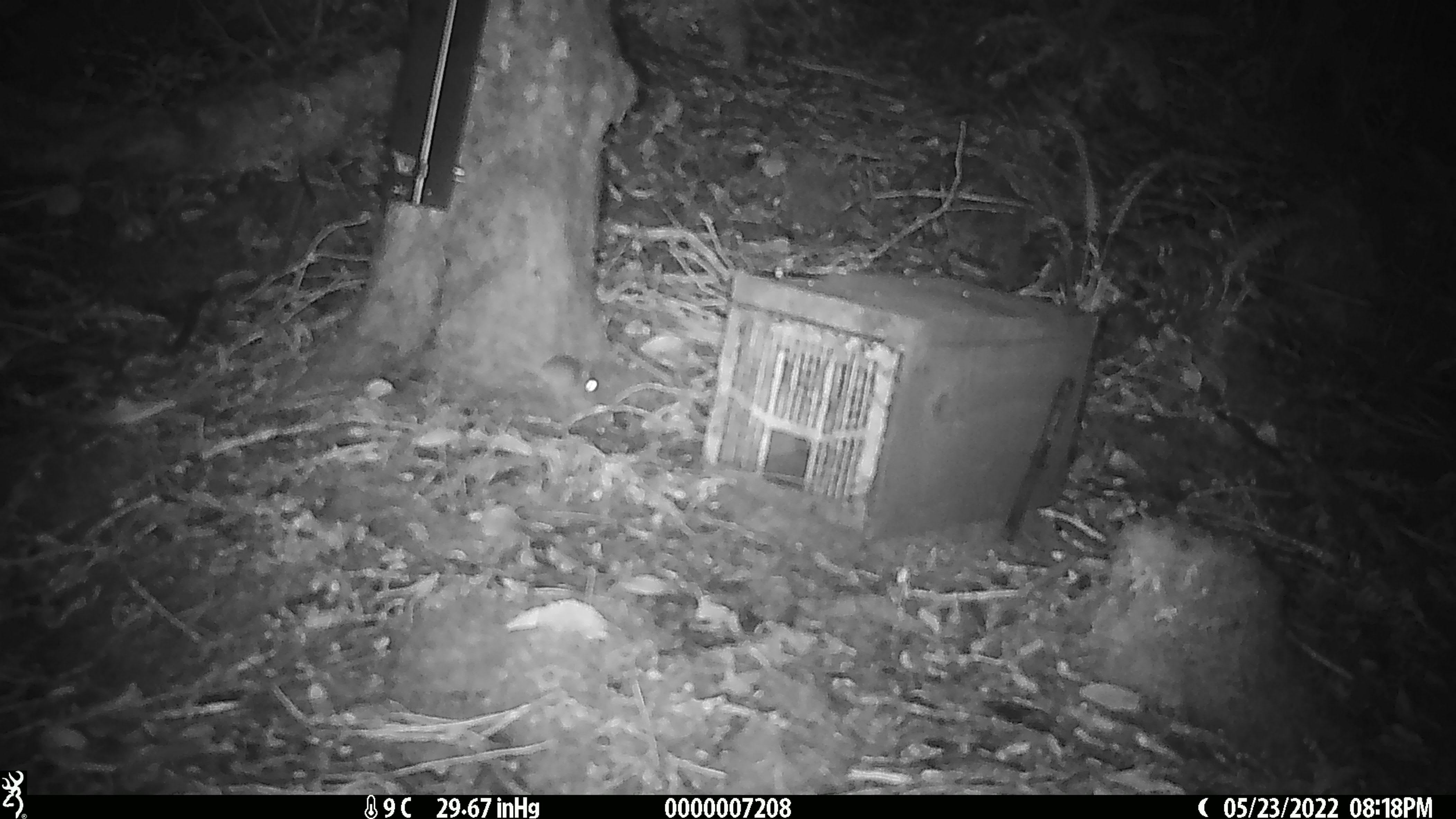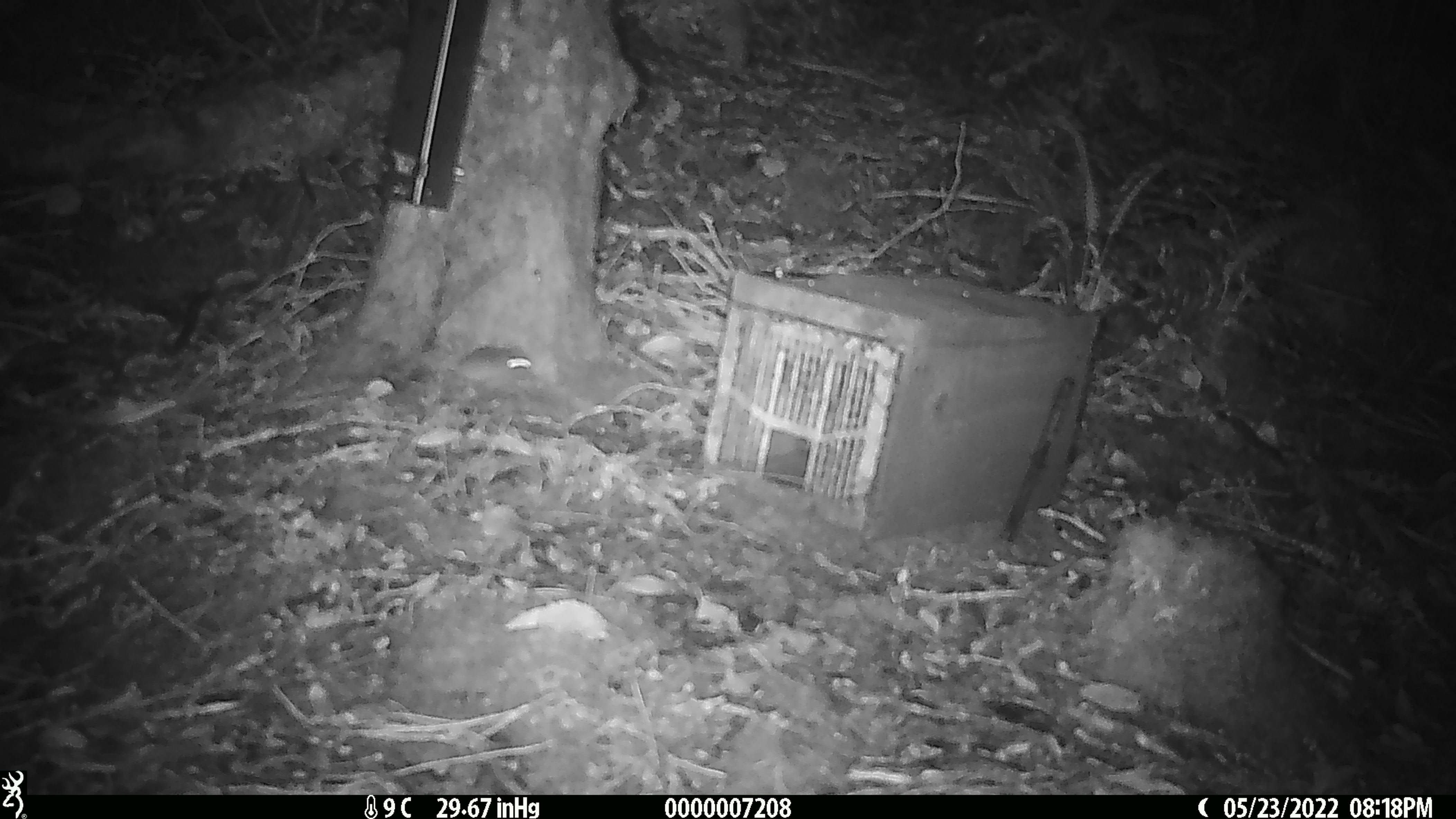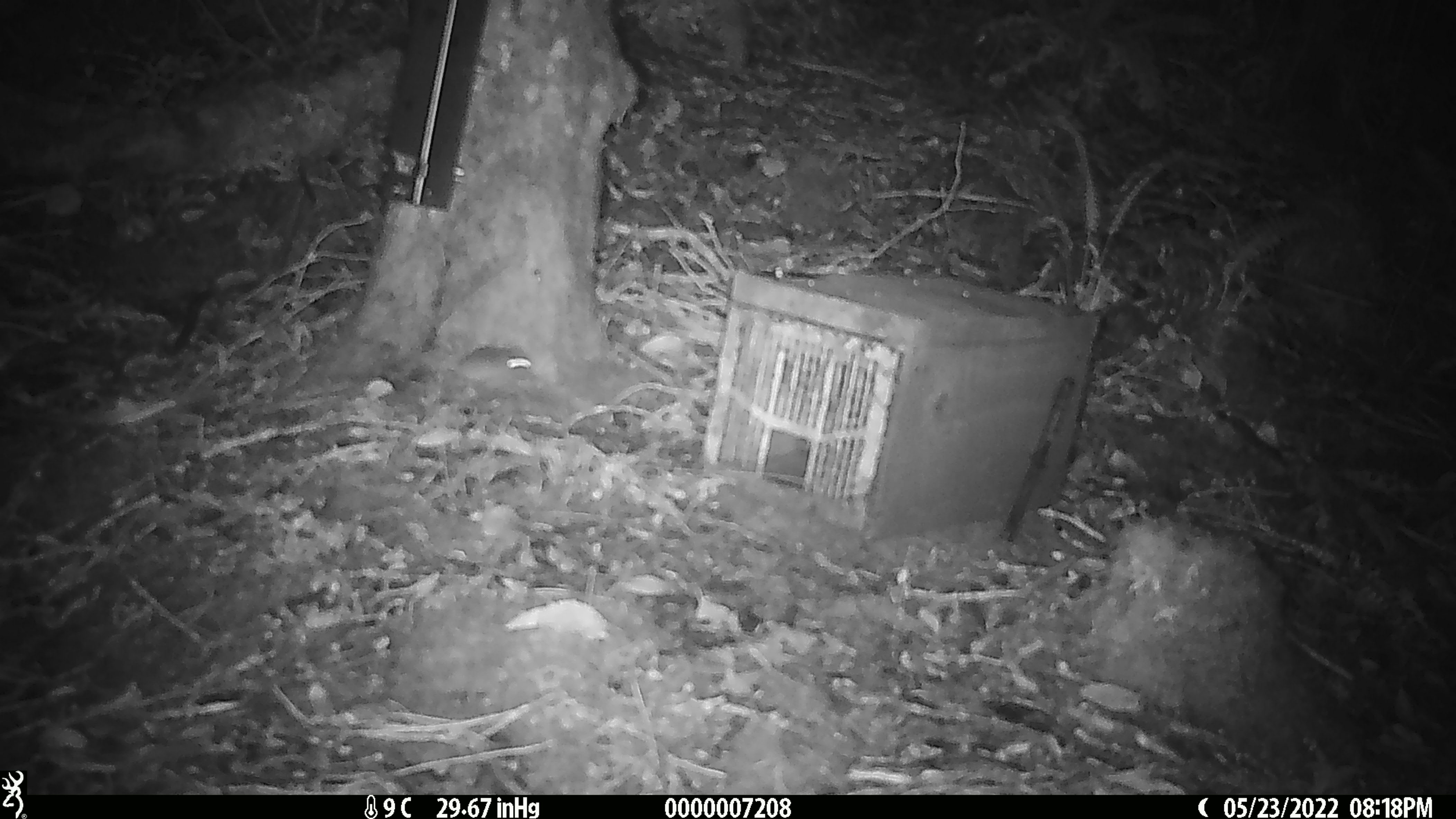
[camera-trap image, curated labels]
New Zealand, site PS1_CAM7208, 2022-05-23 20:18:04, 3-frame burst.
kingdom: Animalia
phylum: Chordata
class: Mammalia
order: Rodentia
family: Muridae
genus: Mus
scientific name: Mus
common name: mouse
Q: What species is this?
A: Mouse (Mus).